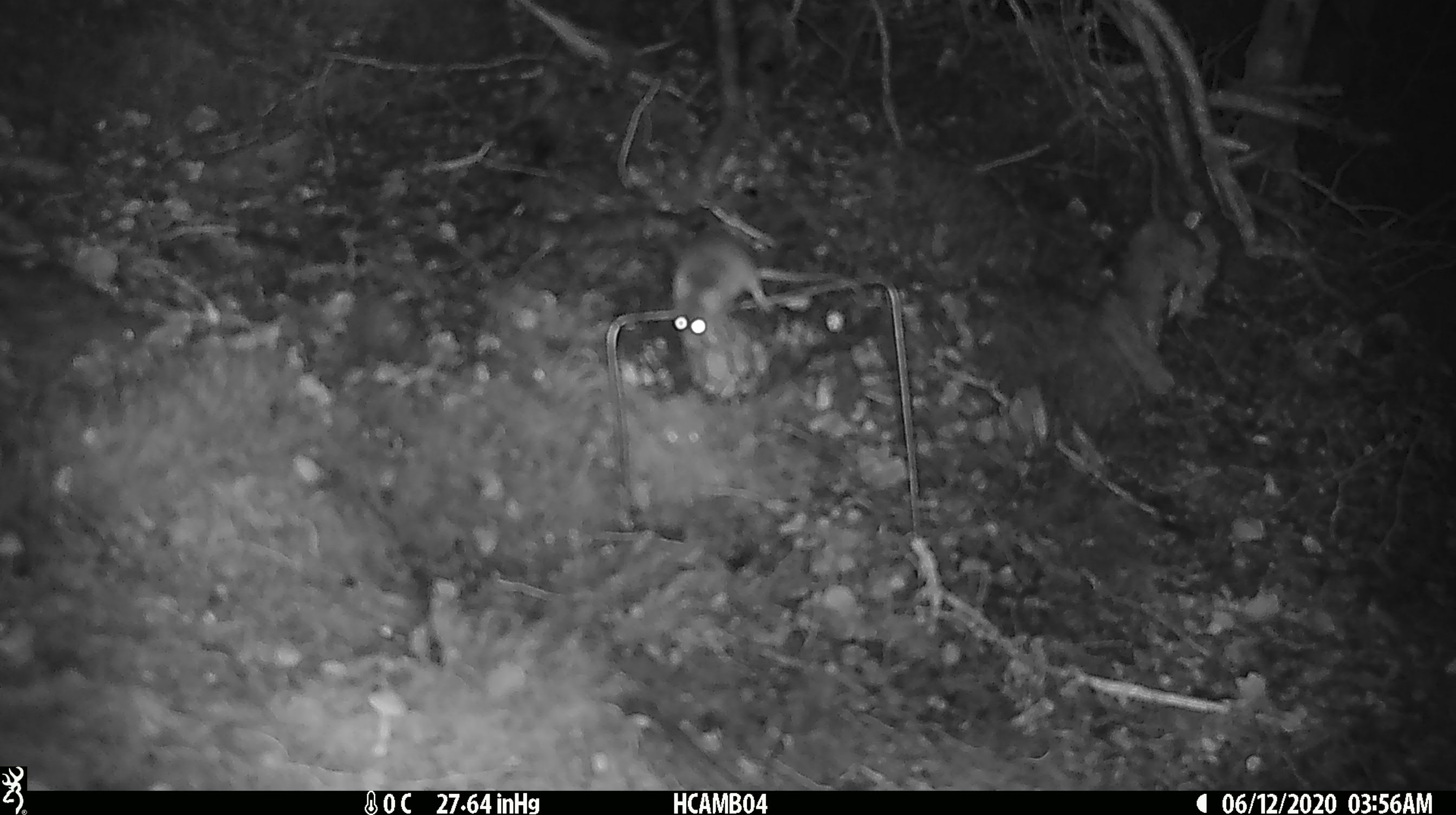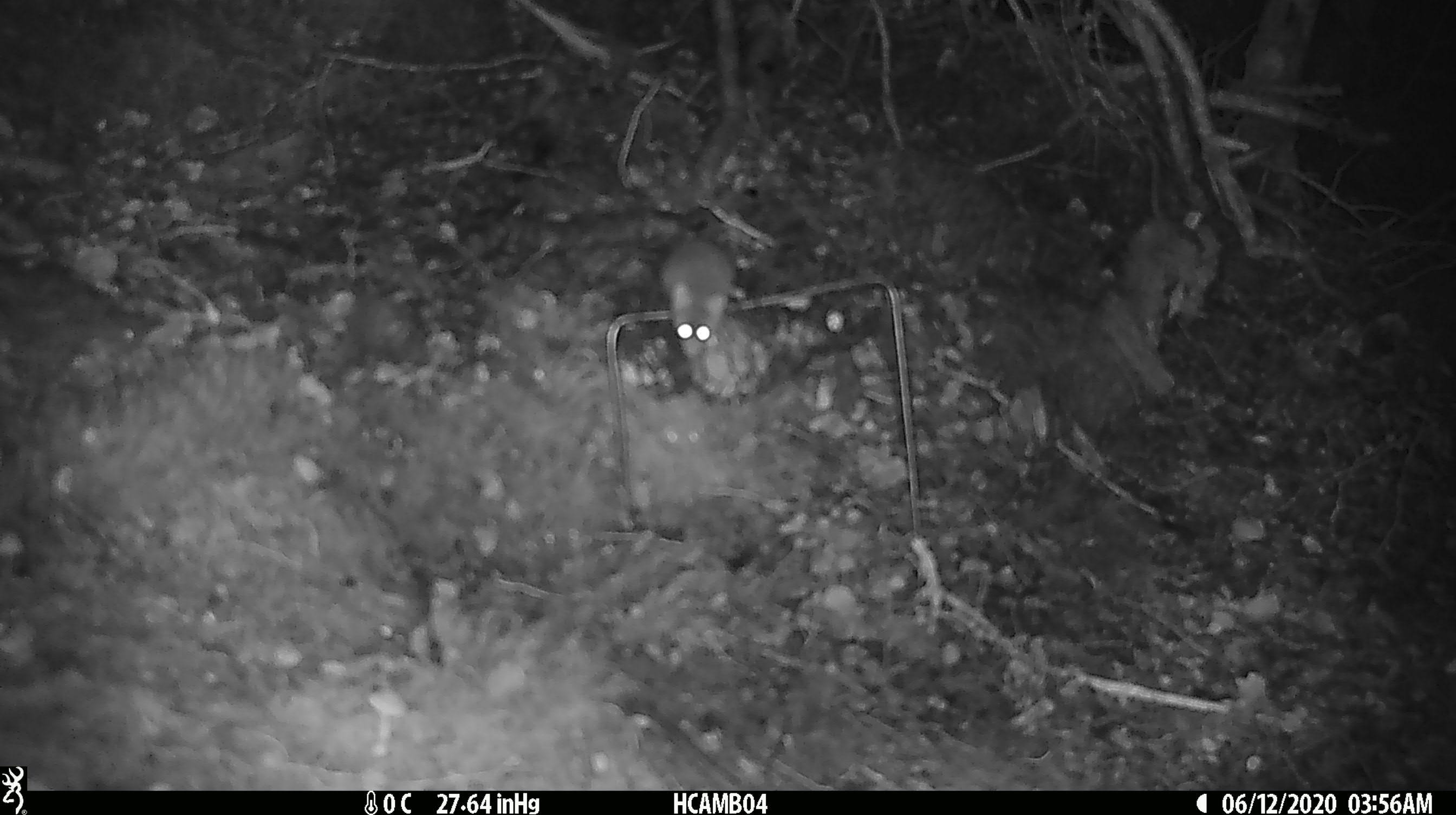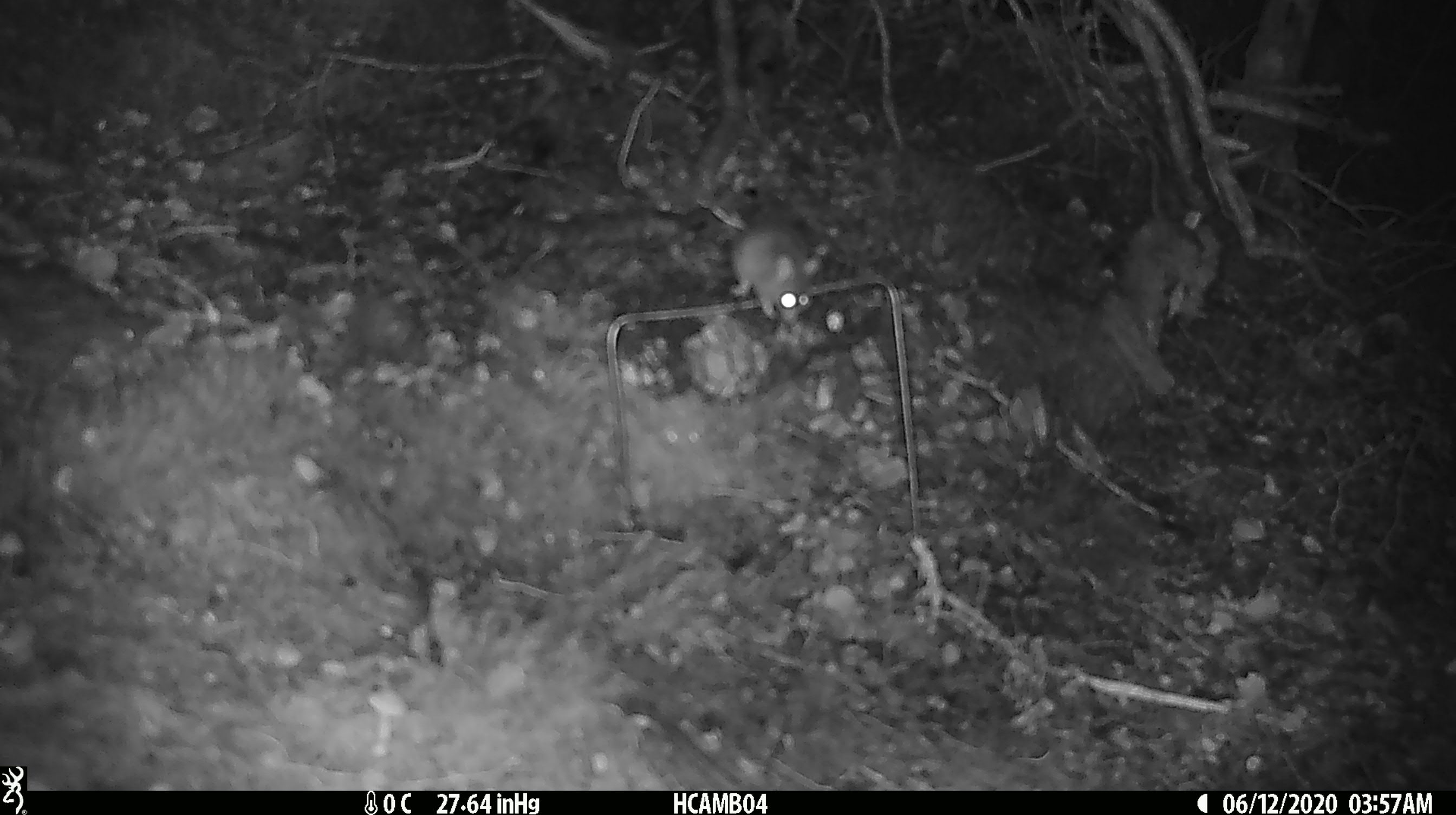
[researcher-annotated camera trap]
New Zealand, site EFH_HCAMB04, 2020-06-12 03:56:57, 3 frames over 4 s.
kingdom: Animalia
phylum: Chordata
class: Mammalia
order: Rodentia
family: Muridae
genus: Mus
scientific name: Mus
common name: mouse